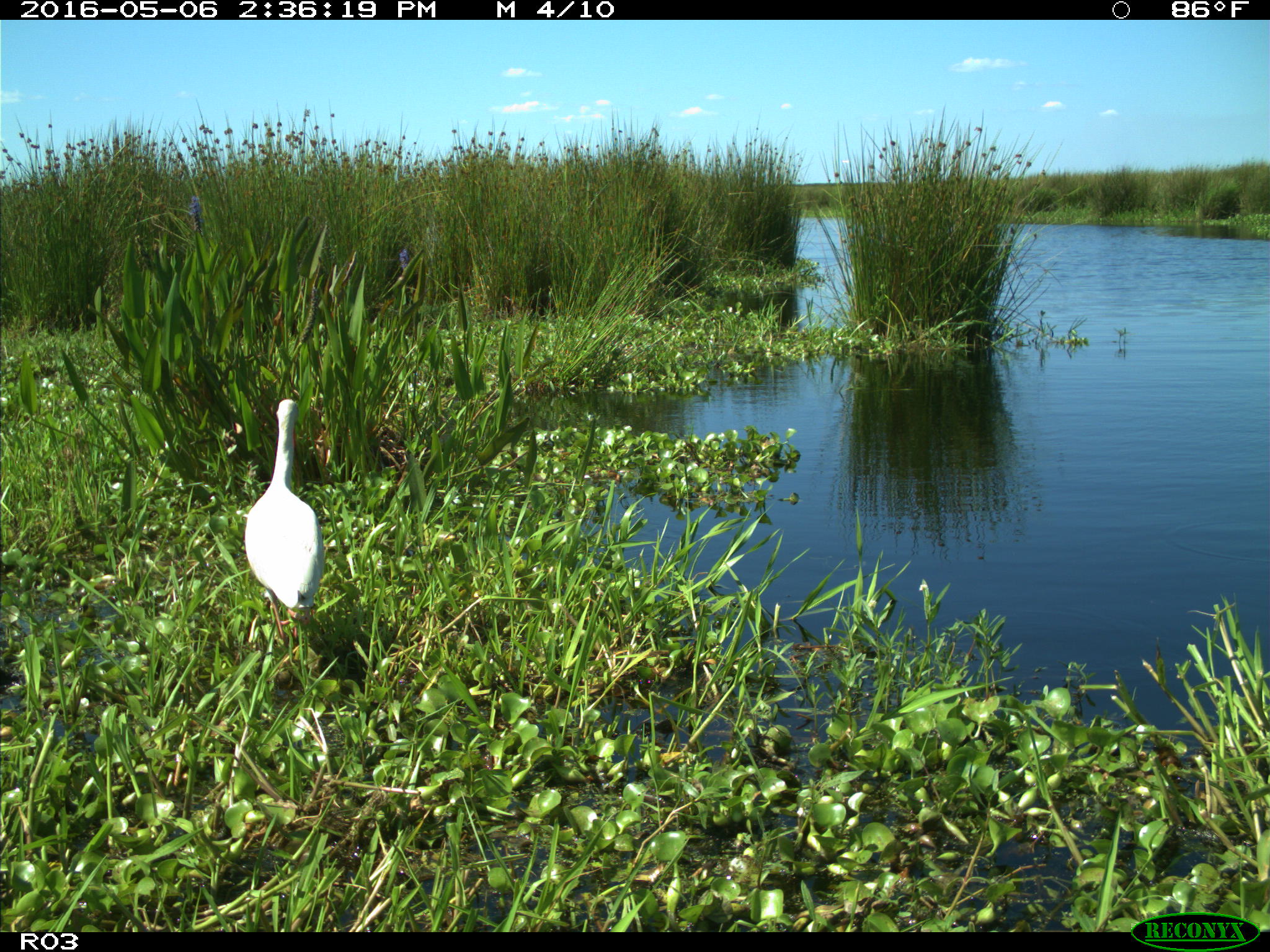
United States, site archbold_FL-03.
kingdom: Animalia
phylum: Chordata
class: Aves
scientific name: Aves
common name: birds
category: unidentified bird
Unidentified bird (birds) (Aves).